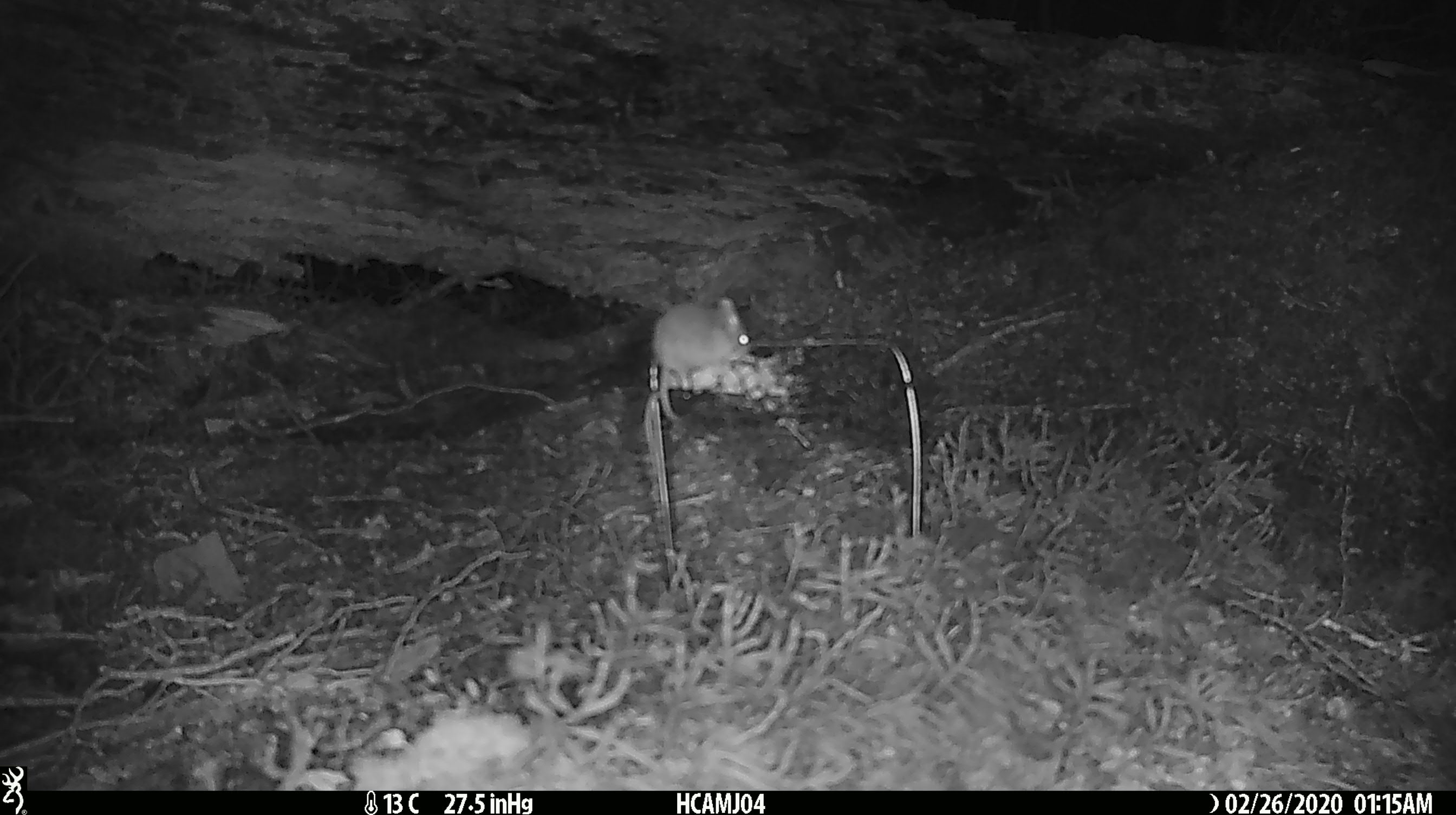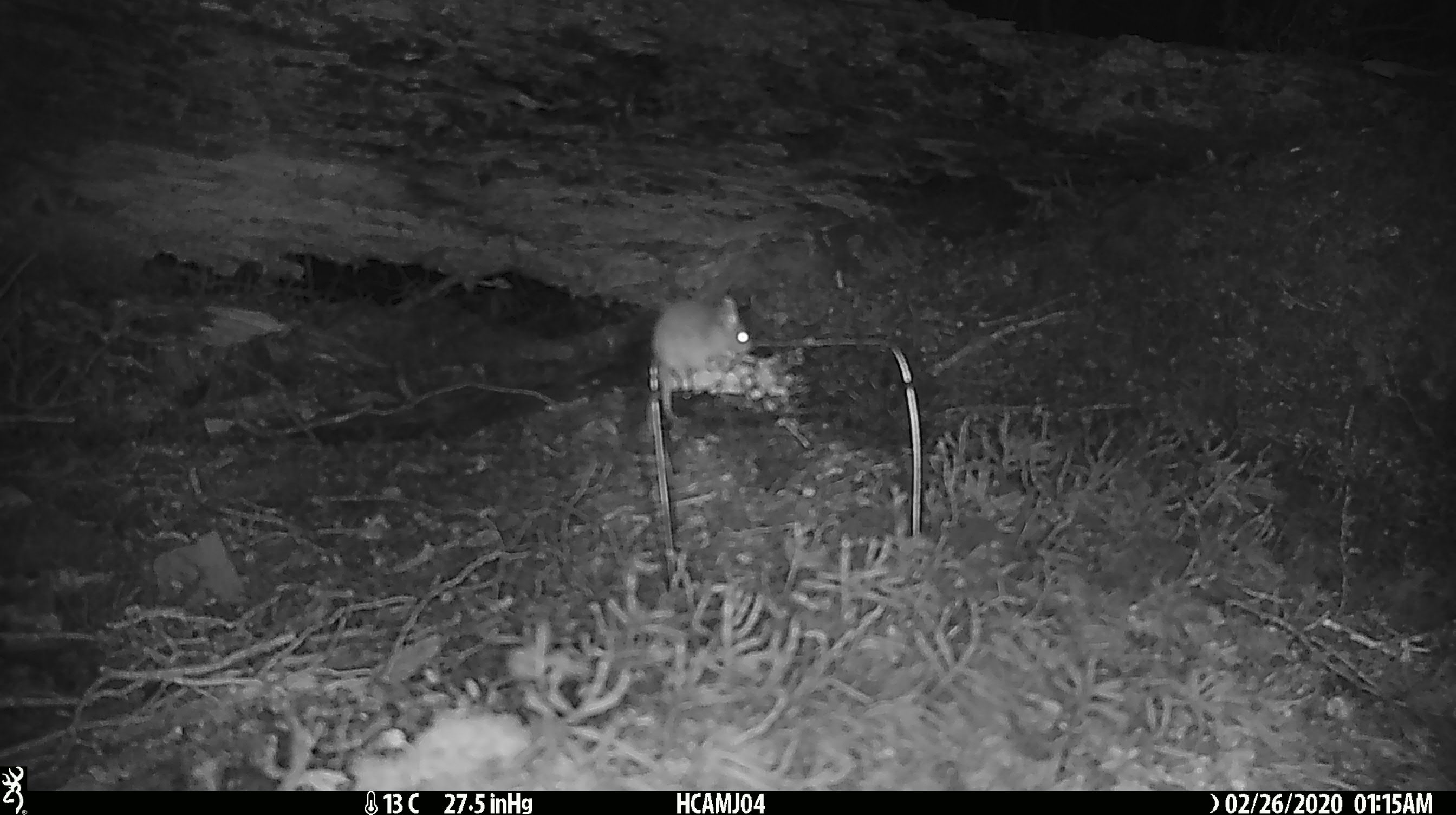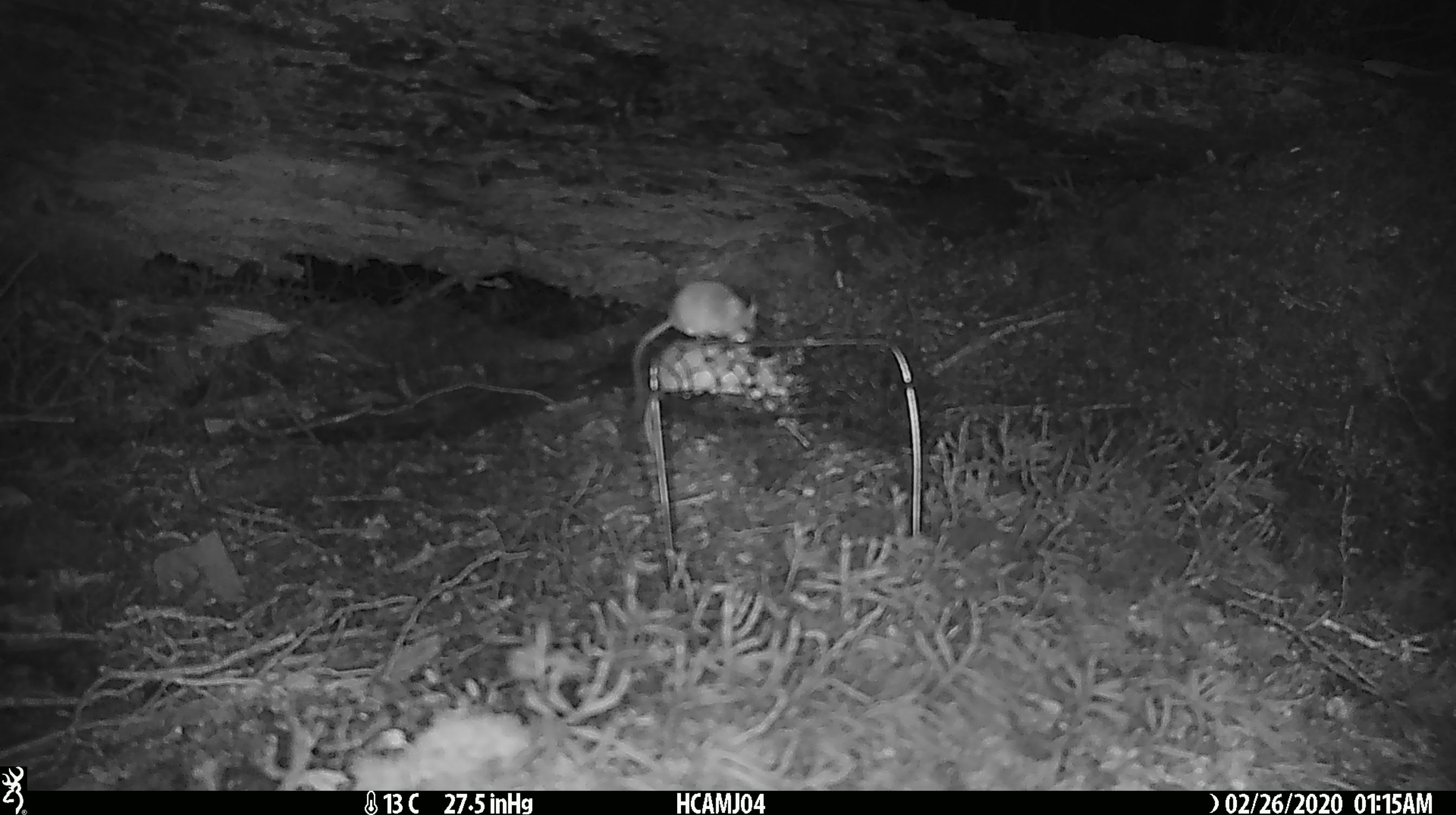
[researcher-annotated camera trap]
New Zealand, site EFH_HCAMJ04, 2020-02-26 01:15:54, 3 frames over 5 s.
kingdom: Animalia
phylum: Chordata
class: Mammalia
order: Rodentia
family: Muridae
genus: Mus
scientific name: Mus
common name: mouse